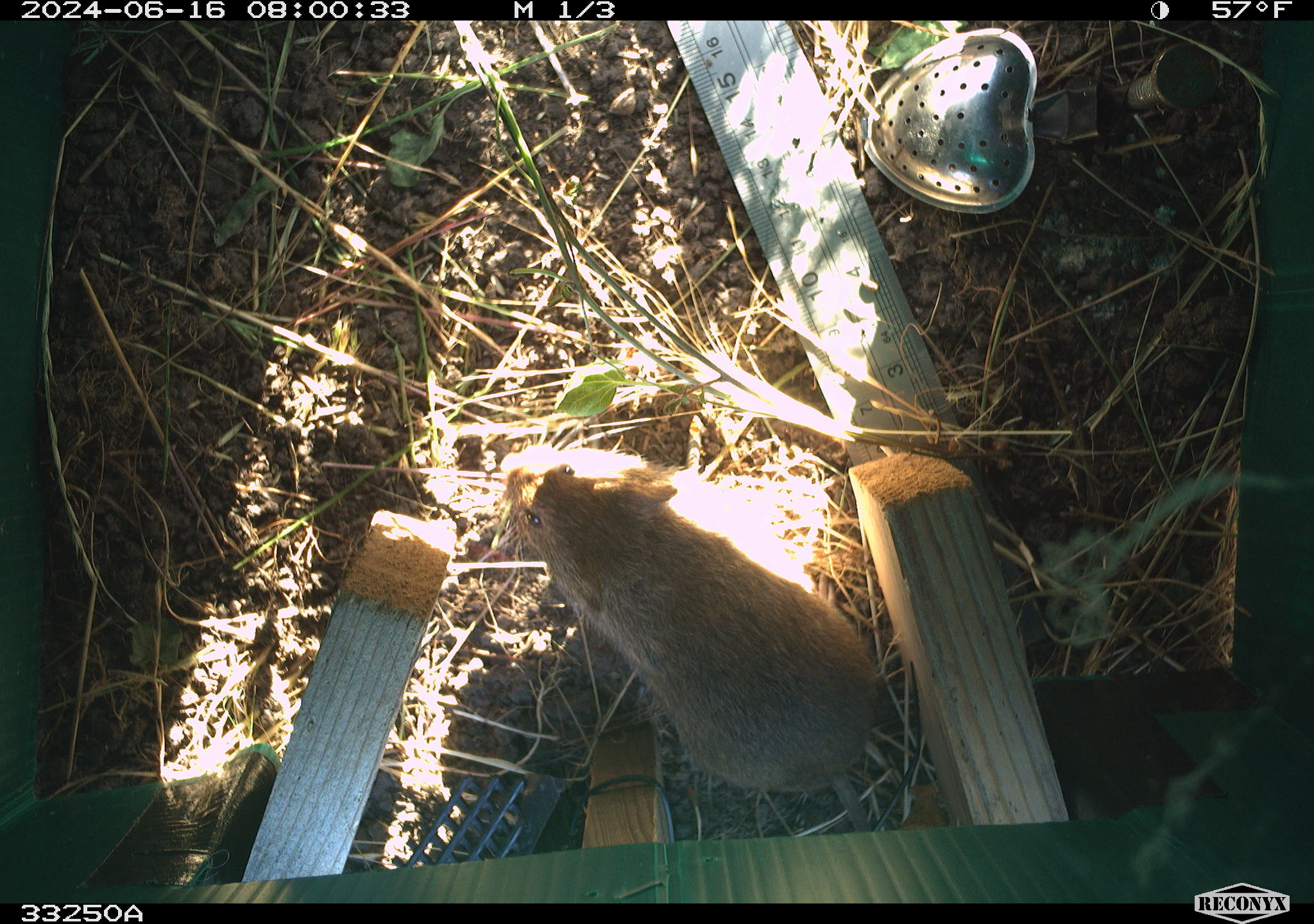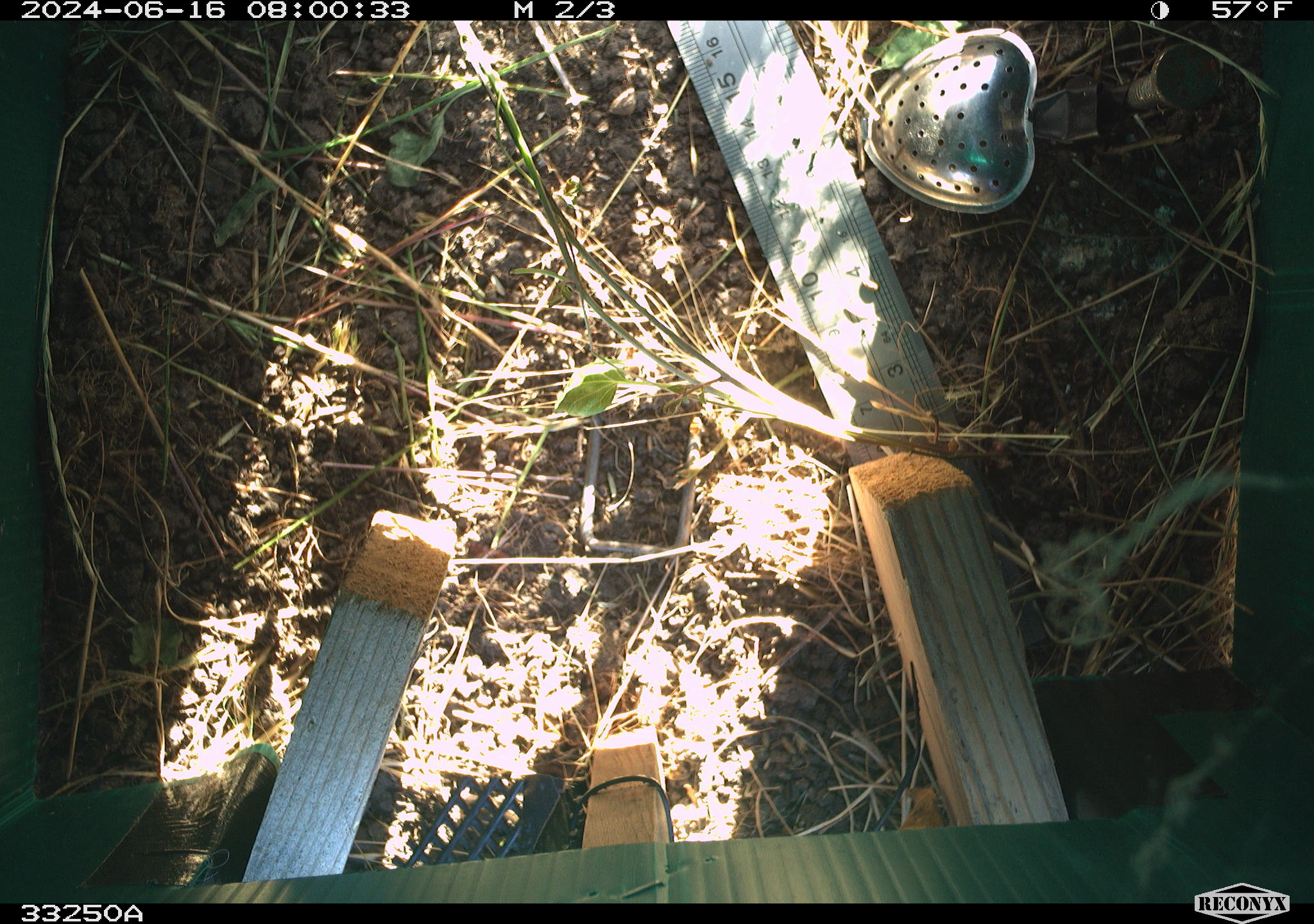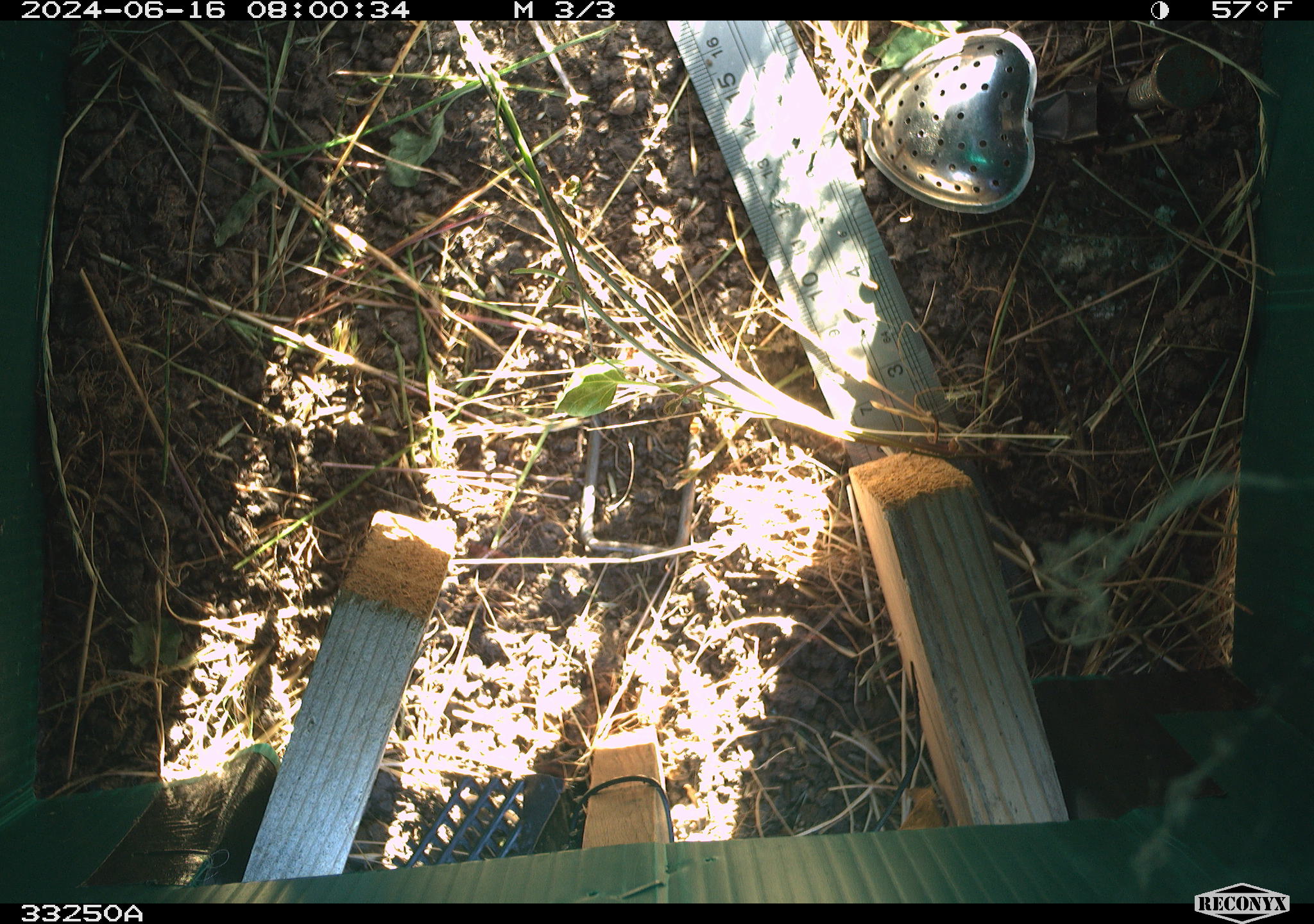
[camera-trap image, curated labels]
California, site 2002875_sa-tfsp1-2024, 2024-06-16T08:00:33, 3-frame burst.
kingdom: Animalia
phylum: Chordata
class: Mammalia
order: Rodentia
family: Cricetidae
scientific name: Arvicolinae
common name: voles, lemmings, and muskrats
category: arvicolinae subfamily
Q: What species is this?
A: Arvicolinae subfamily (voles, lemmings, and muskrats) (Arvicolinae).